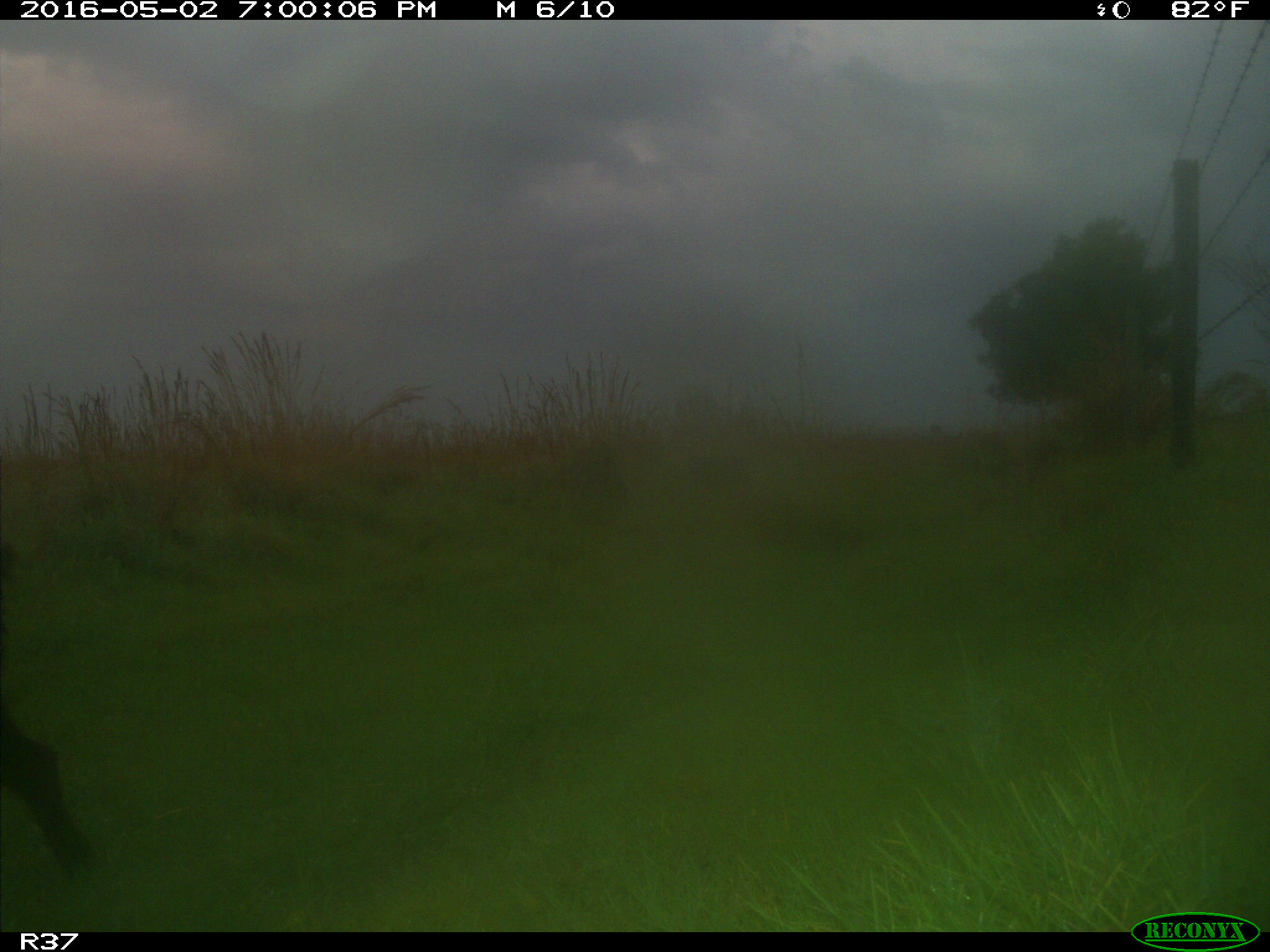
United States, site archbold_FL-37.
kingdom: Animalia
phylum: Chordata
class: Mammalia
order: Artiodactyla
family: Suidae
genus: Sus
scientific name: Sus scrofa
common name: wild boar